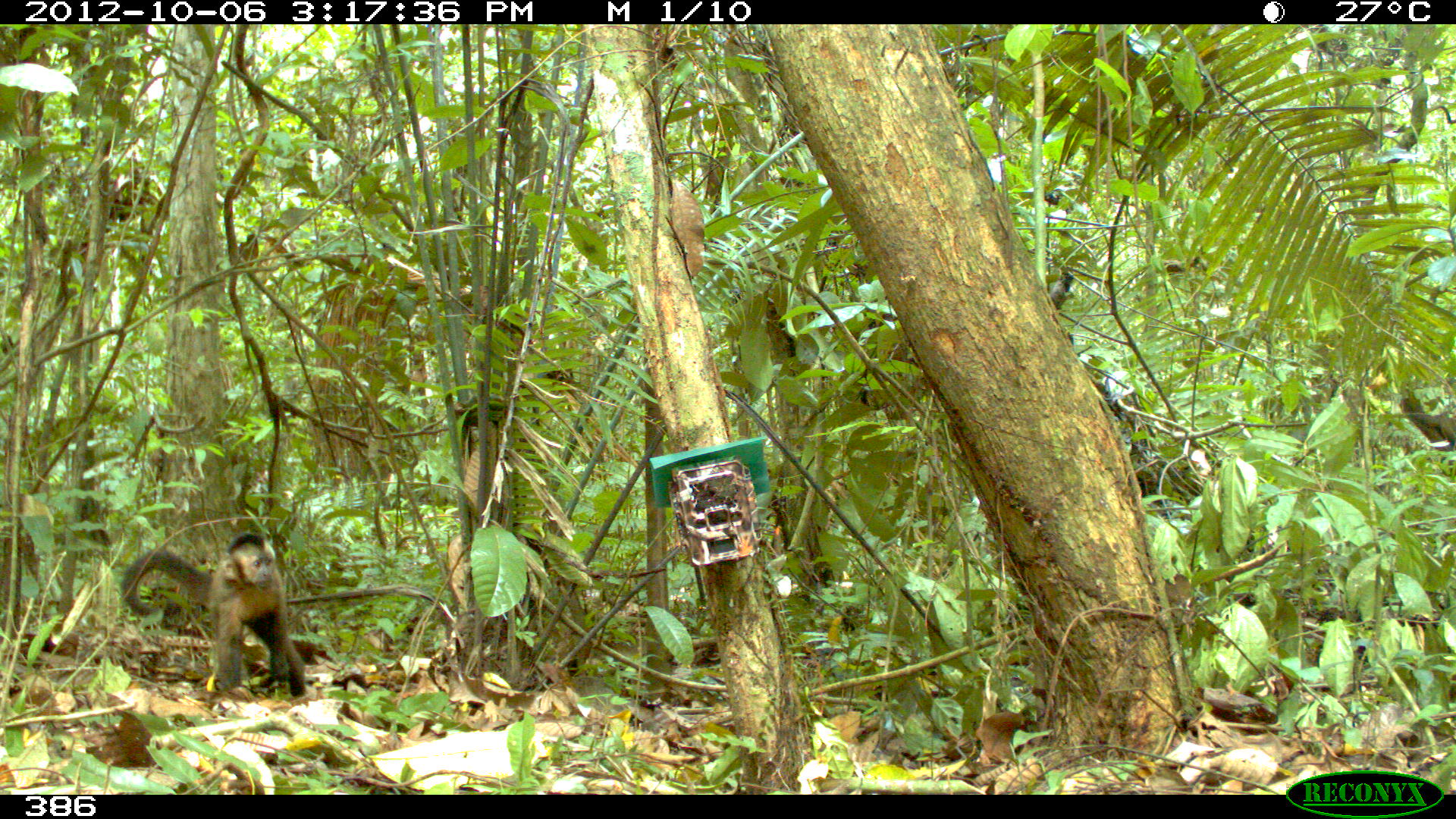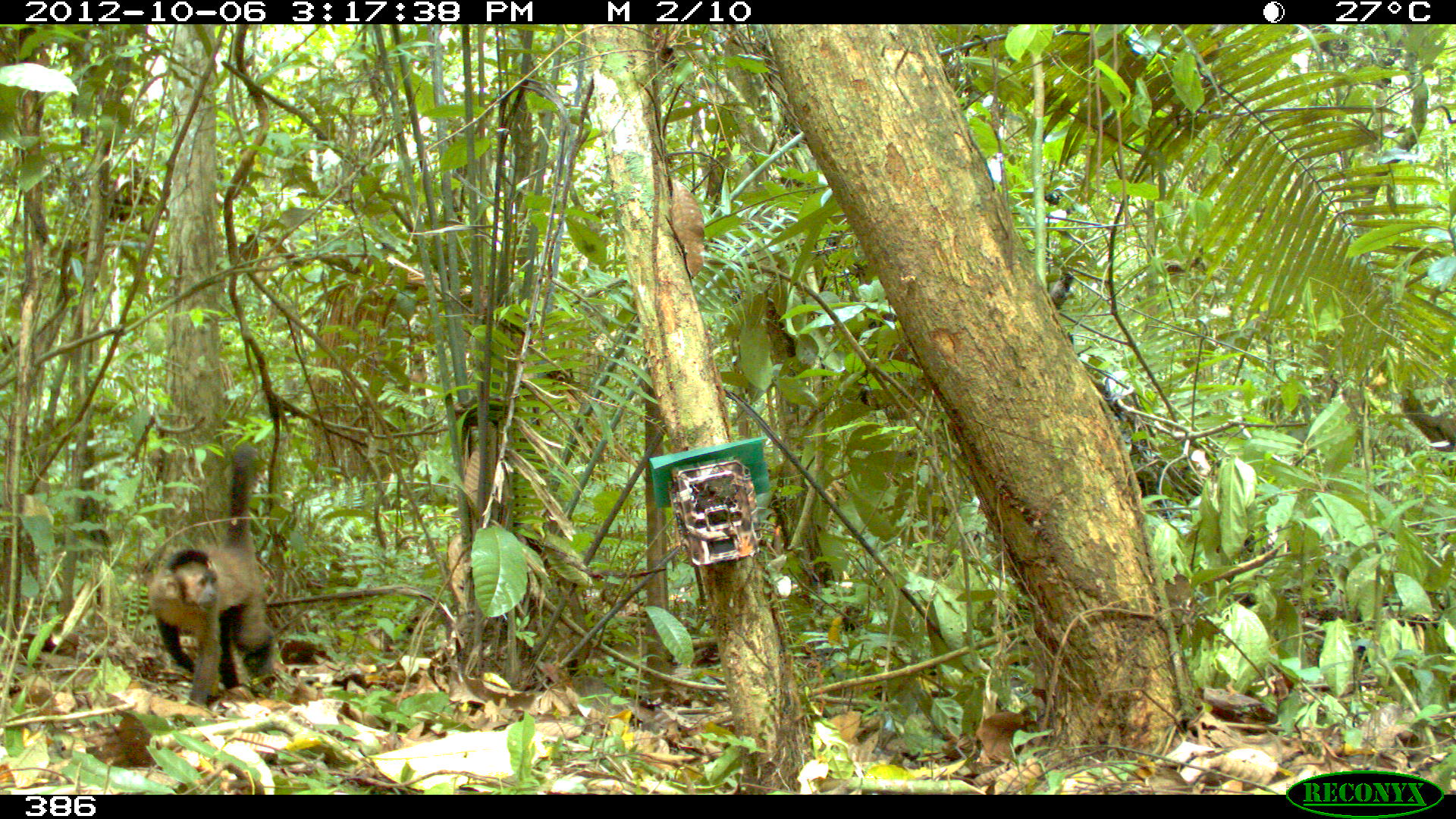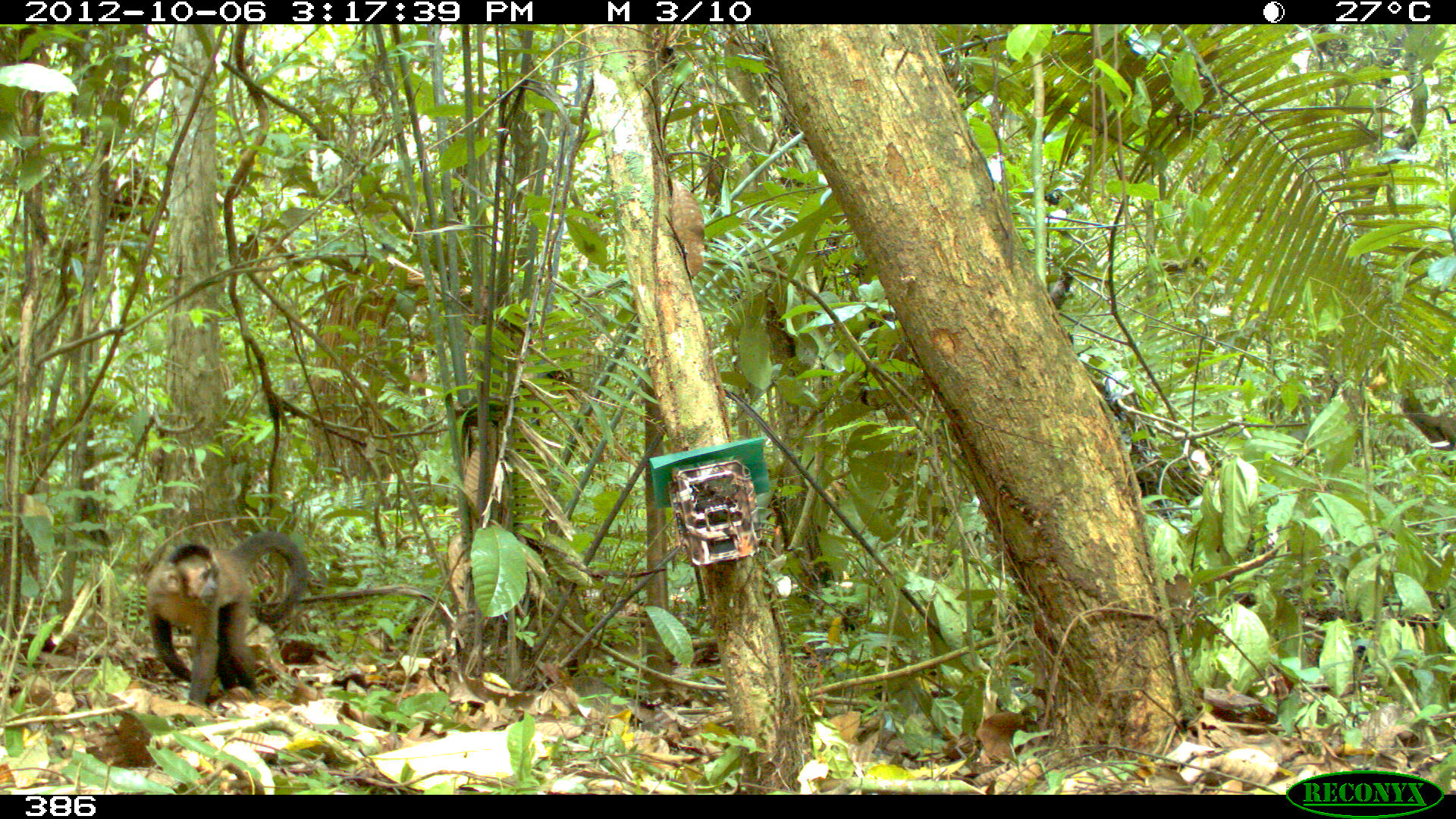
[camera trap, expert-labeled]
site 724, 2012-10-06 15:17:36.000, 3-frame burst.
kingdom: Animalia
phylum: Chordata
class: Mammalia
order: Primates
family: Cebidae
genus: Sapajus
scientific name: Sapajus apella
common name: tufted capuchin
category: cebus apella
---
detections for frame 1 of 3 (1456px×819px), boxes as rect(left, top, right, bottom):
cebus apella: rect(118, 532, 305, 698)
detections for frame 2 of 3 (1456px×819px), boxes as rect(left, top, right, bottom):
cebus apella: rect(146, 441, 277, 708)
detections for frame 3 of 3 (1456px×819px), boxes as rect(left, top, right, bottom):
cebus apella: rect(144, 530, 309, 708)